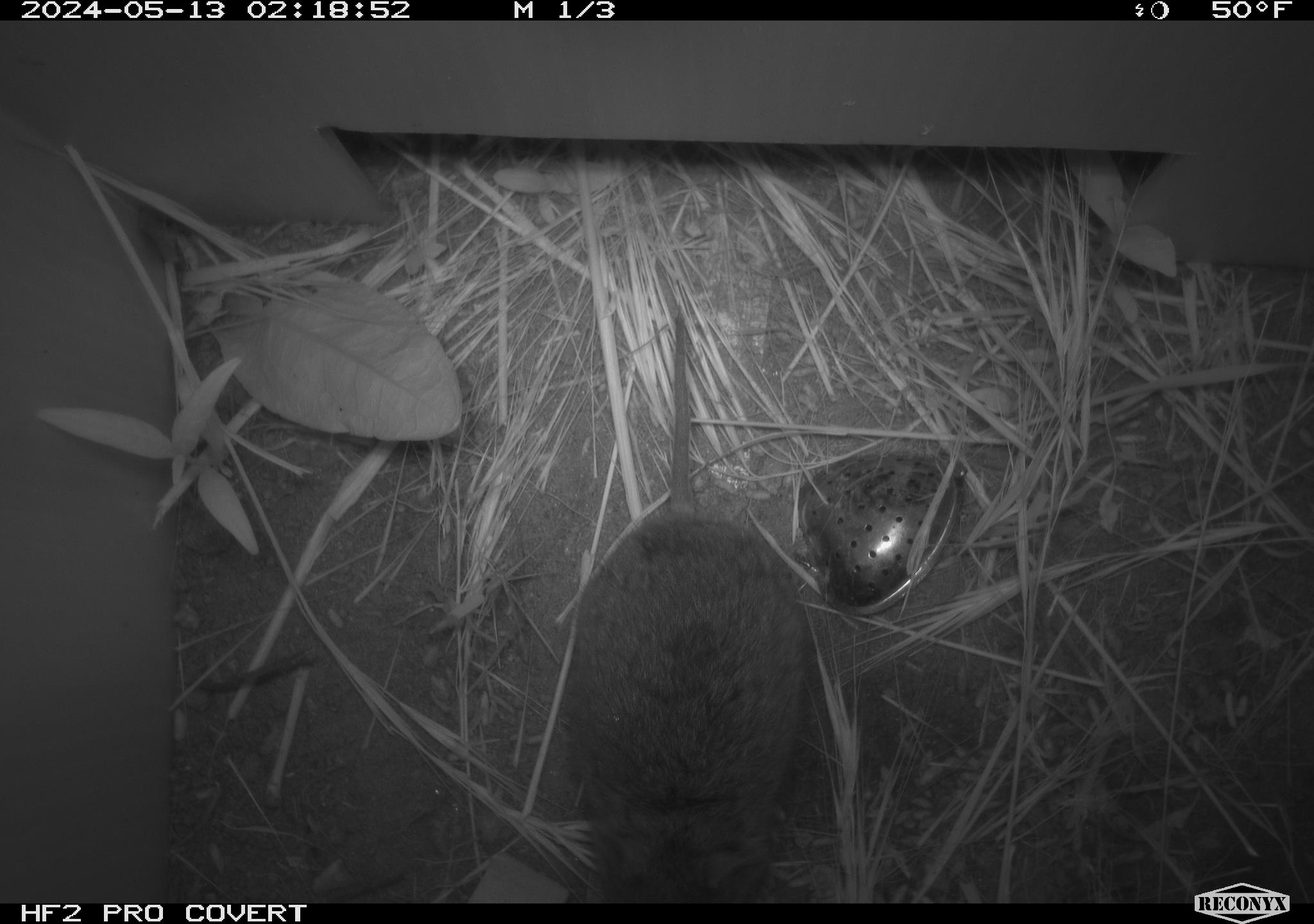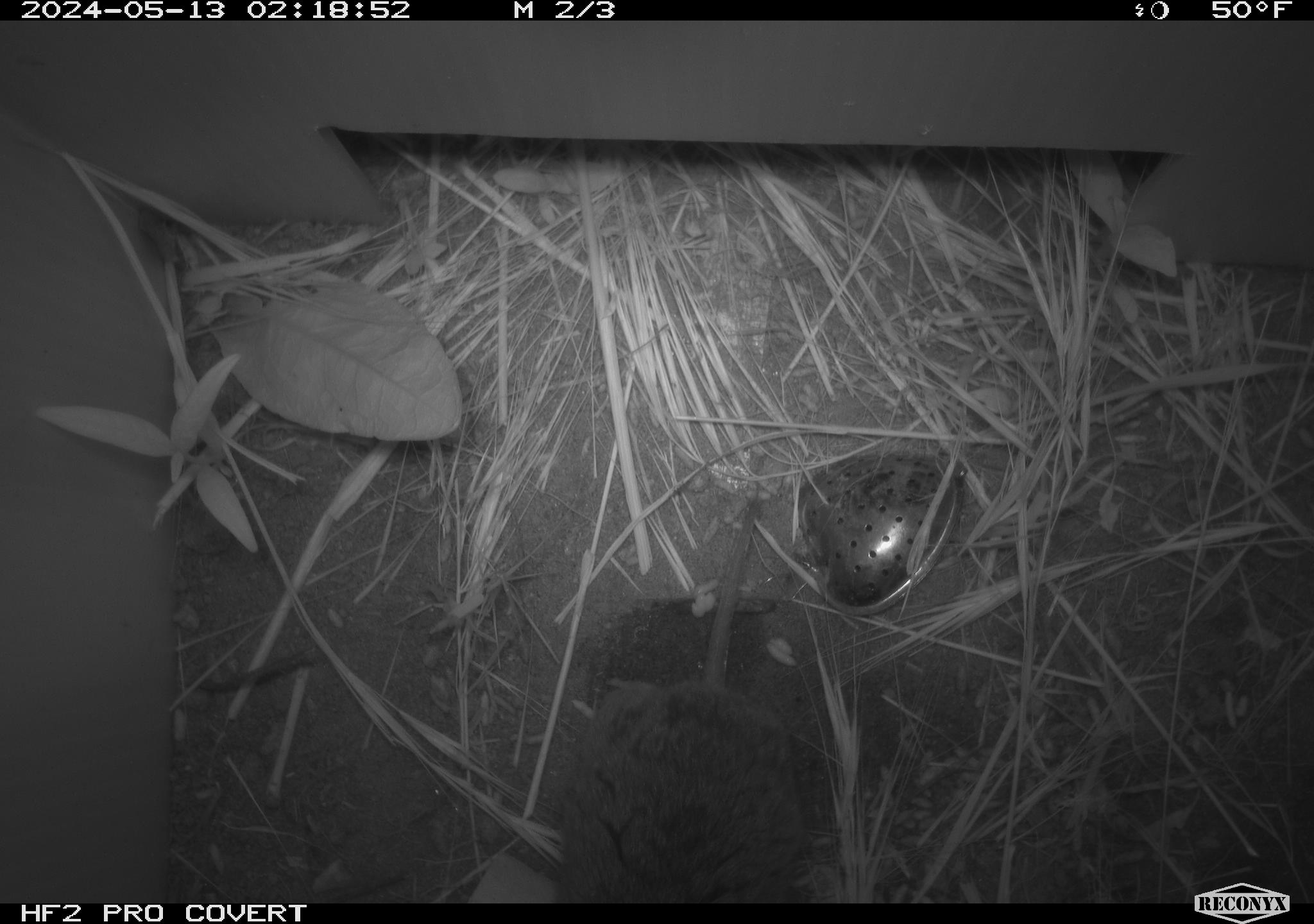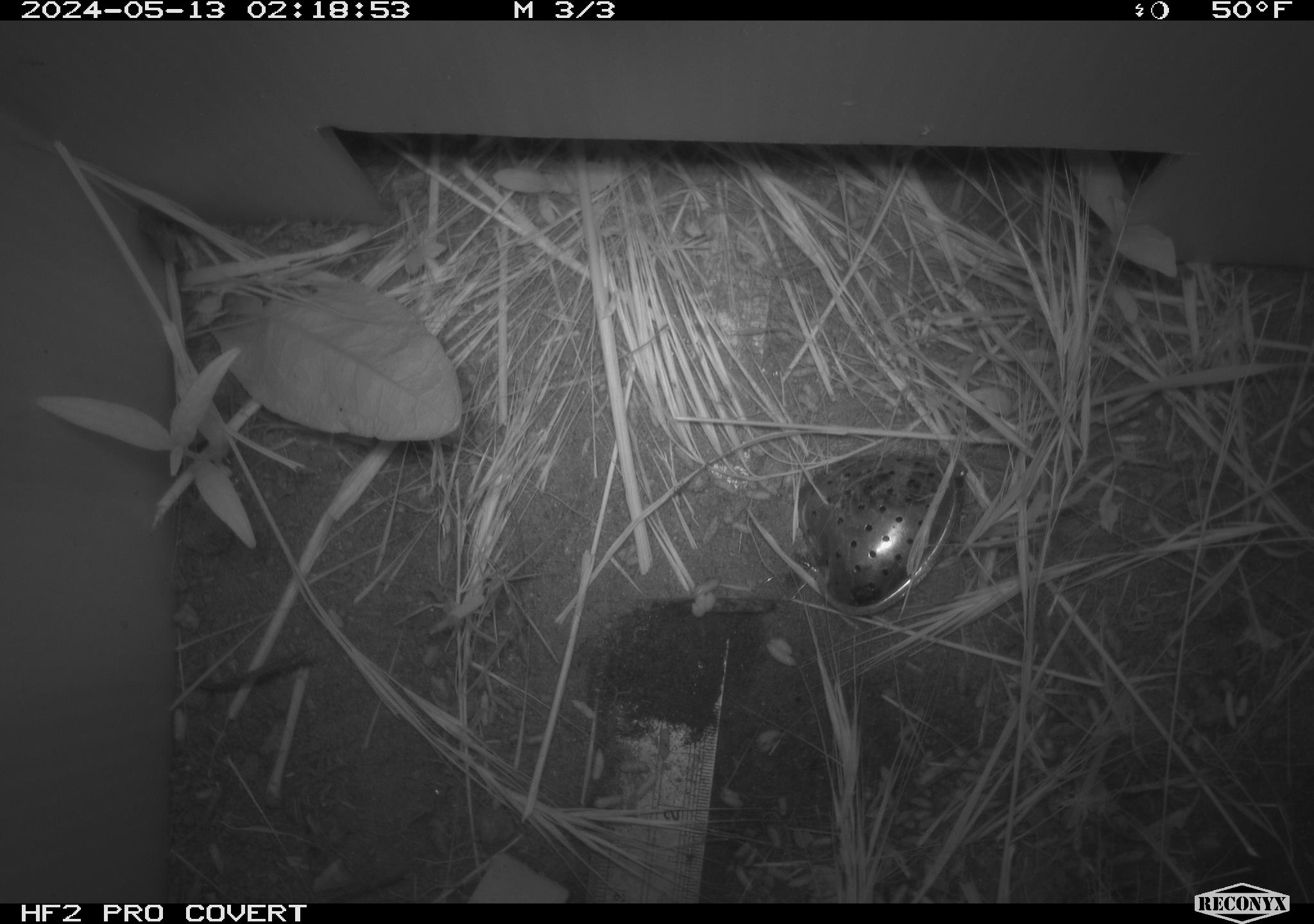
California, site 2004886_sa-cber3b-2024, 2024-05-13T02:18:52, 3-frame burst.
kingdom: Animalia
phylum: Chordata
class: Mammalia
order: Rodentia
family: Cricetidae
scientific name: Arvicolinae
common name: voles, lemmings, and muskrats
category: arvicolinae subfamily